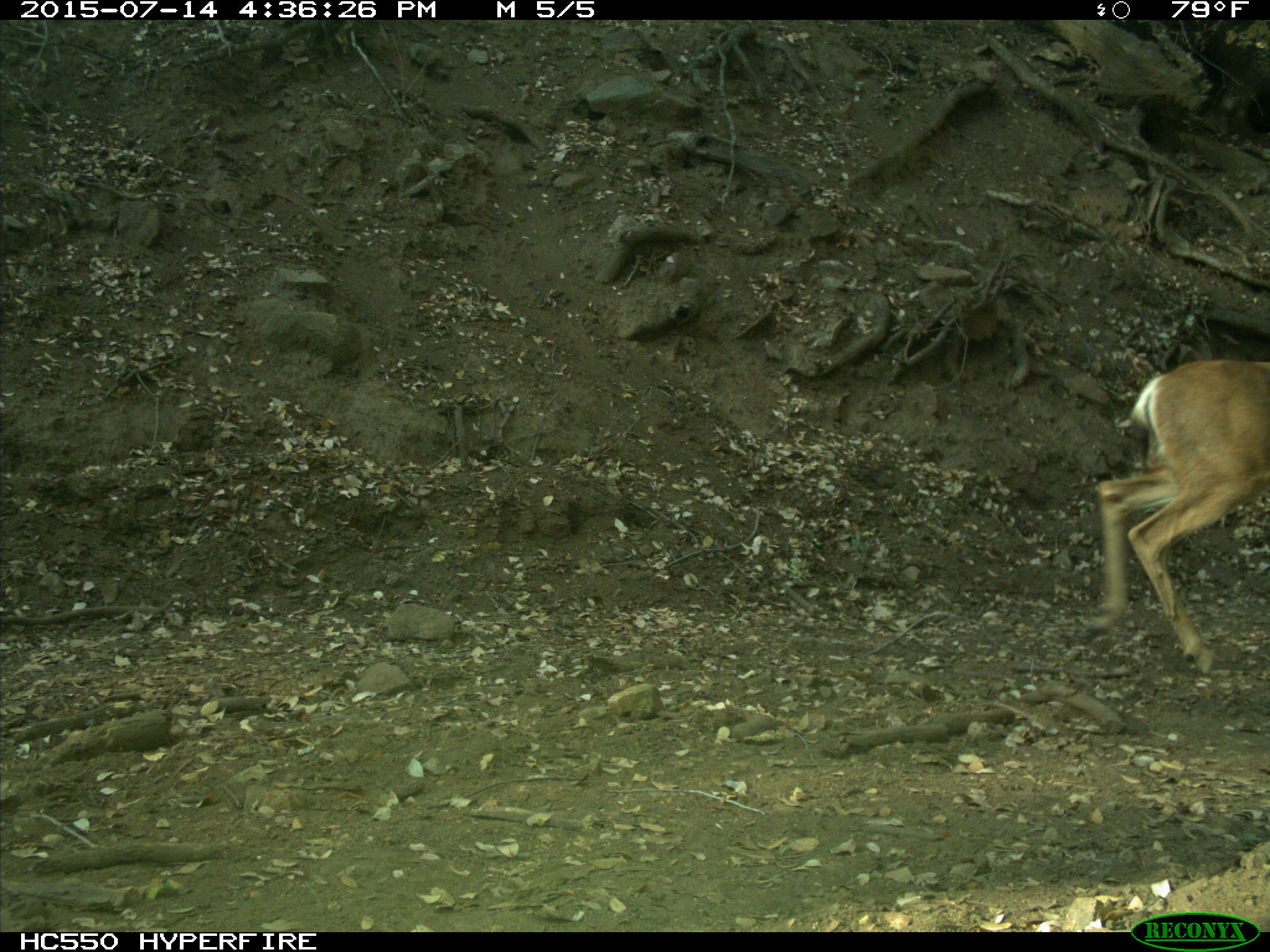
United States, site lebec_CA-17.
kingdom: Animalia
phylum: Chordata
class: Mammalia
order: Artiodactyla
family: Cervidae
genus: Odocoileus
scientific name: Odocoileus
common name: deer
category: unidentified deer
Unidentified deer (deer) (Odocoileus).